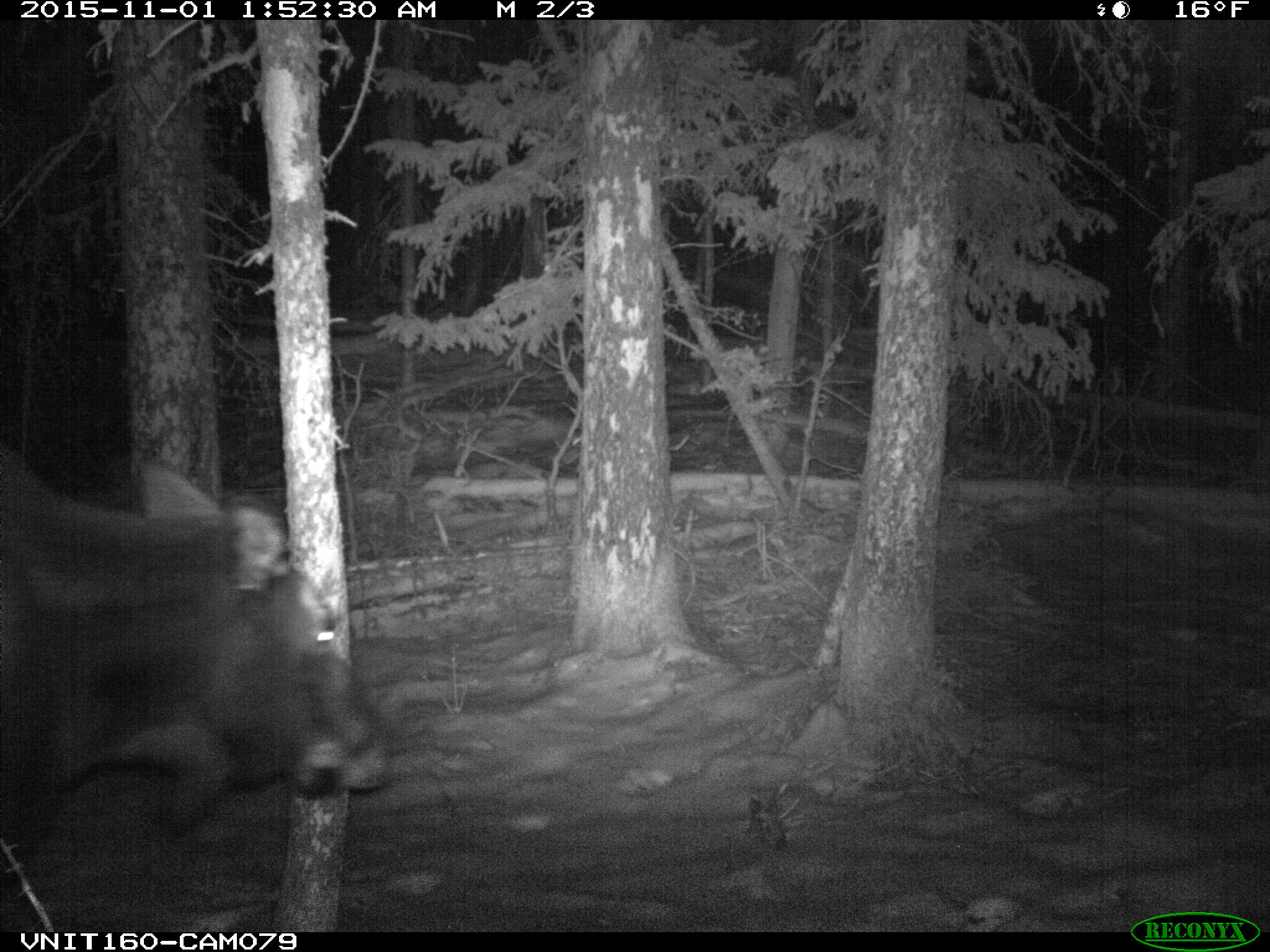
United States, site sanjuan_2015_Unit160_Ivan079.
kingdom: Animalia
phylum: Chordata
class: Mammalia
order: Artiodactyla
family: Cervidae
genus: Alces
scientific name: Alces alces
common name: moose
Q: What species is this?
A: Alces alces (moose).